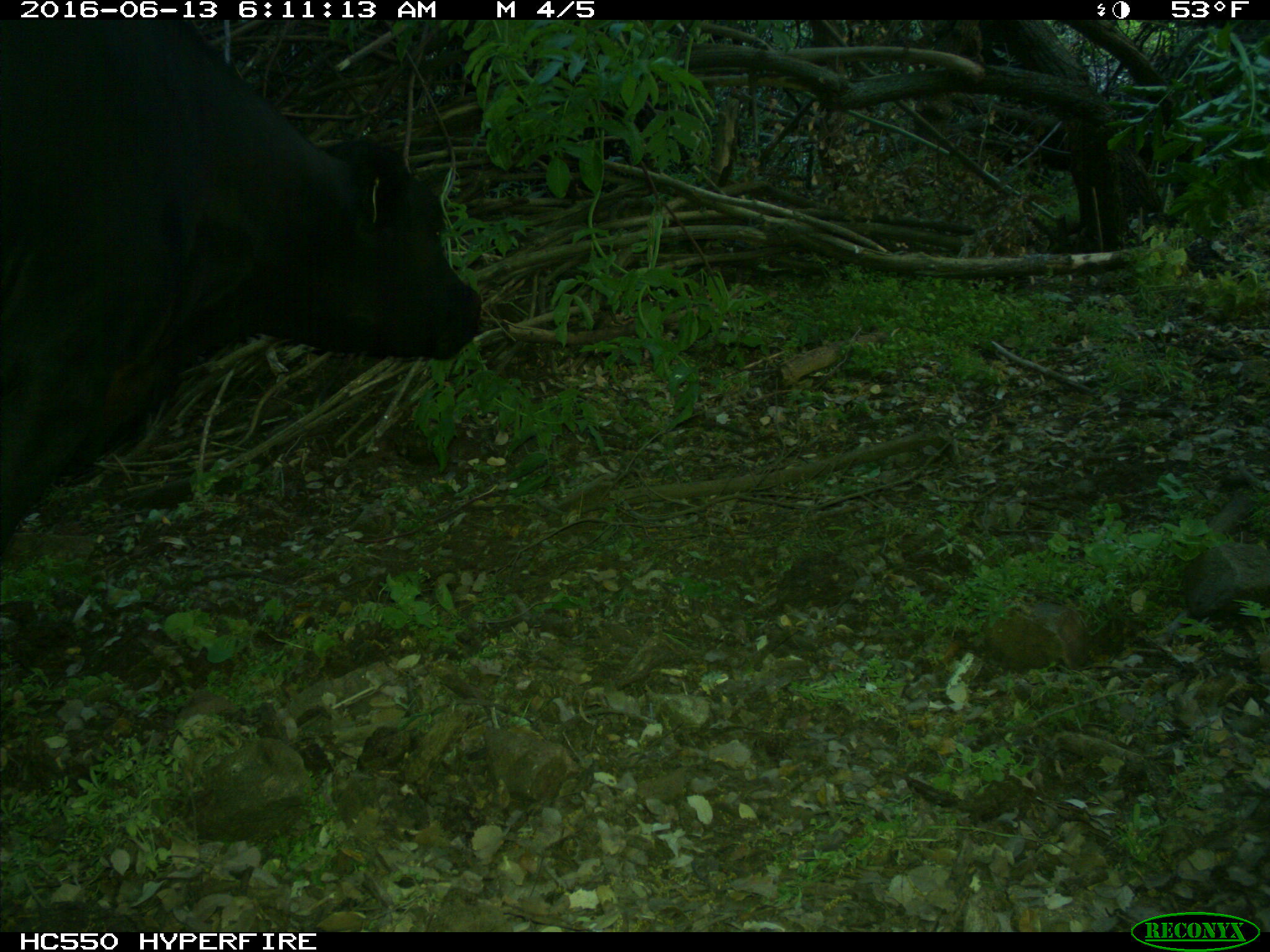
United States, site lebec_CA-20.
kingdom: Animalia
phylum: Chordata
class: Mammalia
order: Artiodactyla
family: Bovidae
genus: Bos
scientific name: Bos taurus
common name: domestic cow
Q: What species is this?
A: Bos taurus (domestic cow).